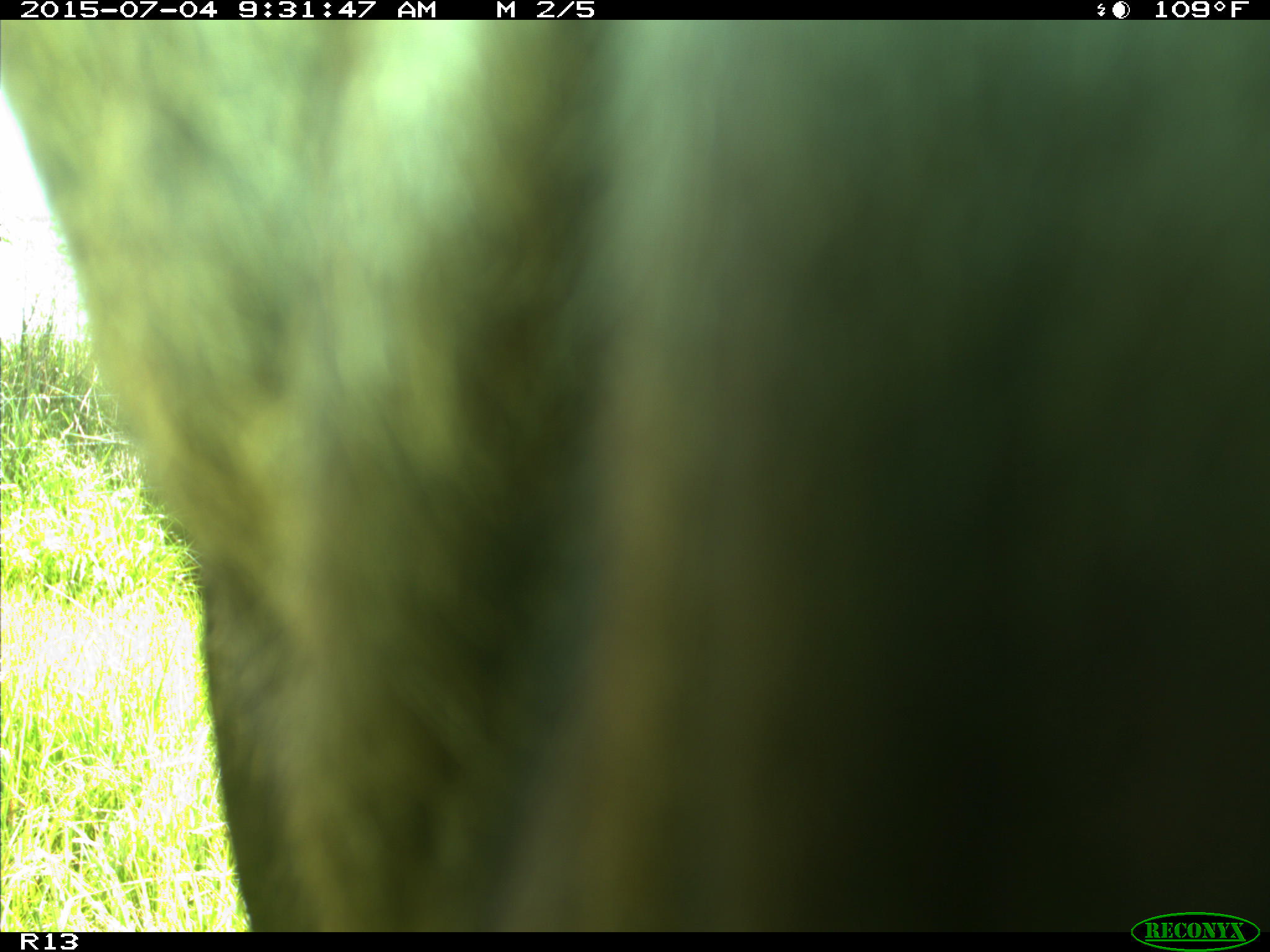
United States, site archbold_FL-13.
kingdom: Animalia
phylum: Chordata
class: Mammalia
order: Artiodactyla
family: Bovidae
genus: Bos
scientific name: Bos taurus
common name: domestic cow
Bos taurus (domestic cow).